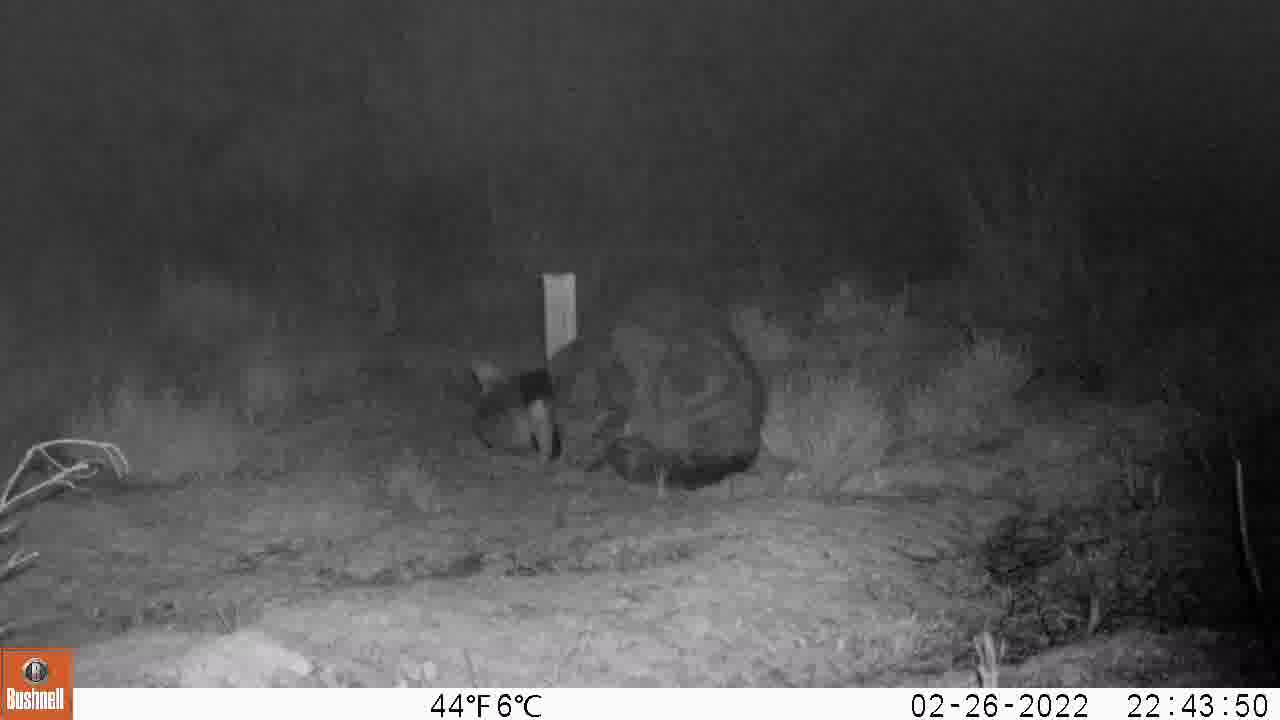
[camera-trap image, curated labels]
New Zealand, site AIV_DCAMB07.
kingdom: Animalia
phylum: Chordata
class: Mammalia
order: Carnivora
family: Felidae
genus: Felis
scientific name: Felis catus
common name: domestic cat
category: cat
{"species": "cat (domestic cat) (Felis catus)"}